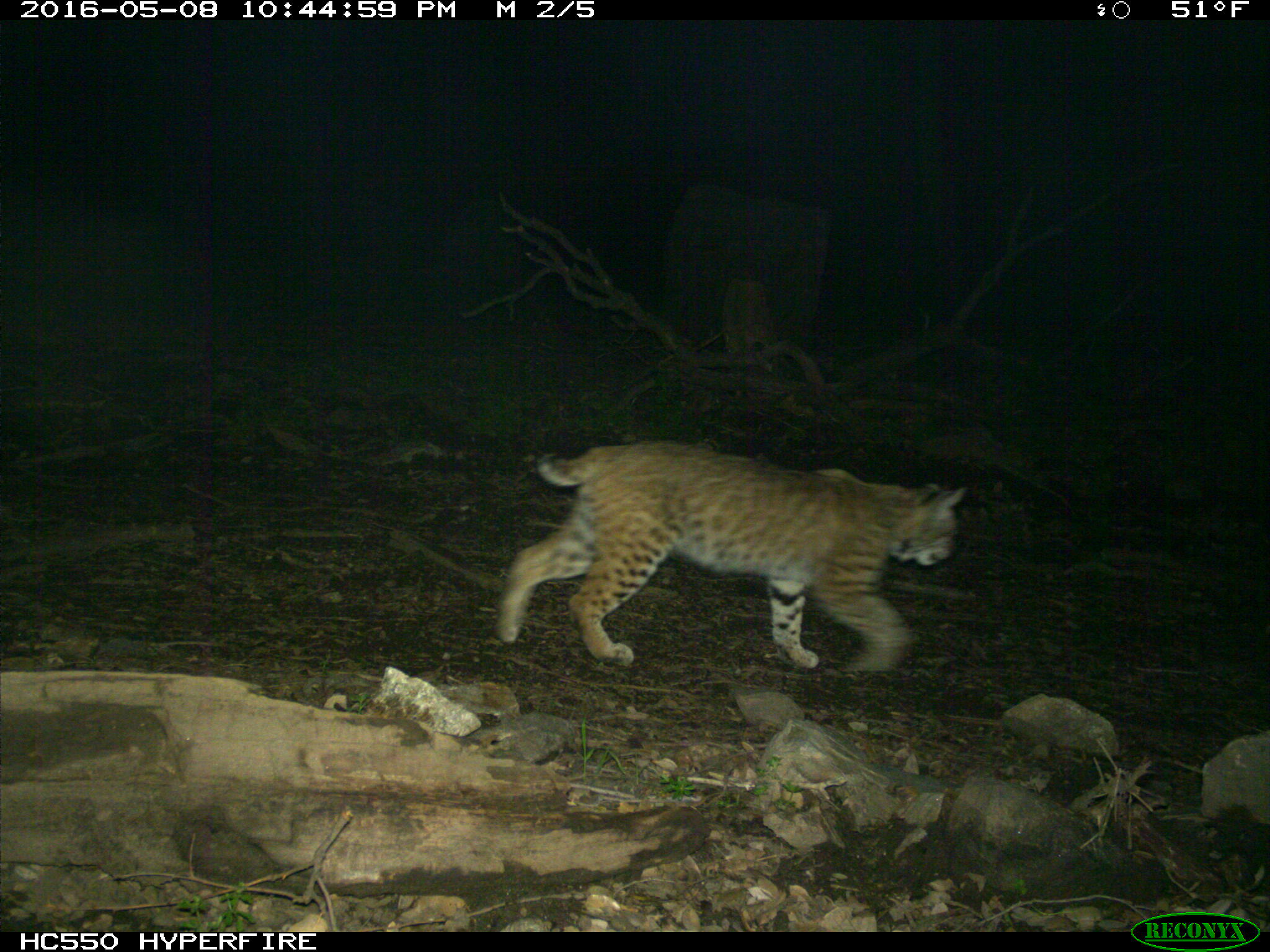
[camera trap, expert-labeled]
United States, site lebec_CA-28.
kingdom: Animalia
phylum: Chordata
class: Mammalia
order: Carnivora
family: Felidae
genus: Lynx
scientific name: Lynx rufus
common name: bobcat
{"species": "Lynx rufus (bobcat)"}